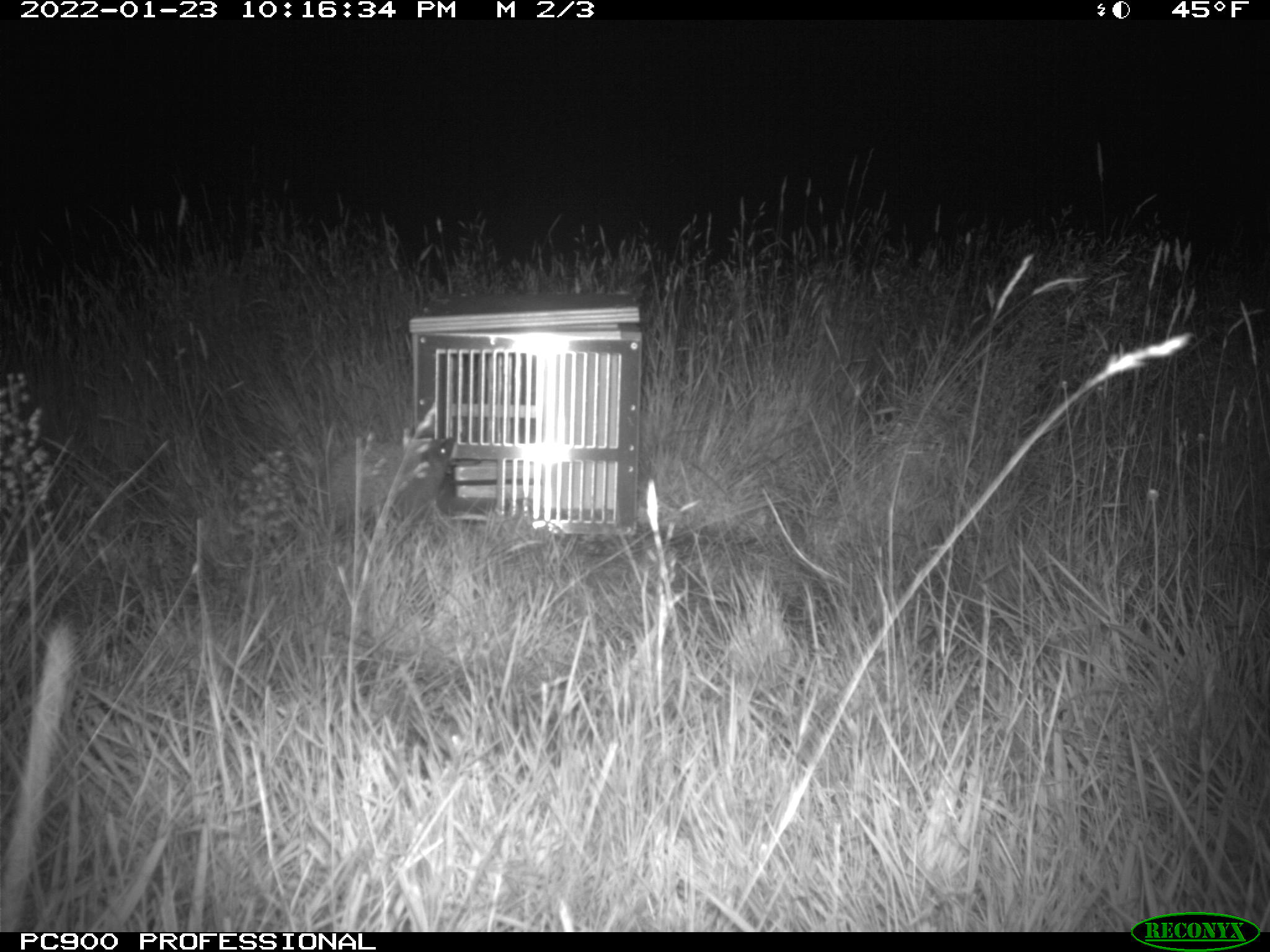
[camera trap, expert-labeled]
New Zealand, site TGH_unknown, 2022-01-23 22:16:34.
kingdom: Animalia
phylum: Chordata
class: Mammalia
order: Eulipotyphla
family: Erinaceidae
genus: Erinaceus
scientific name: Erinaceus europaeus europaeus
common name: european hedgehog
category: hedgehog